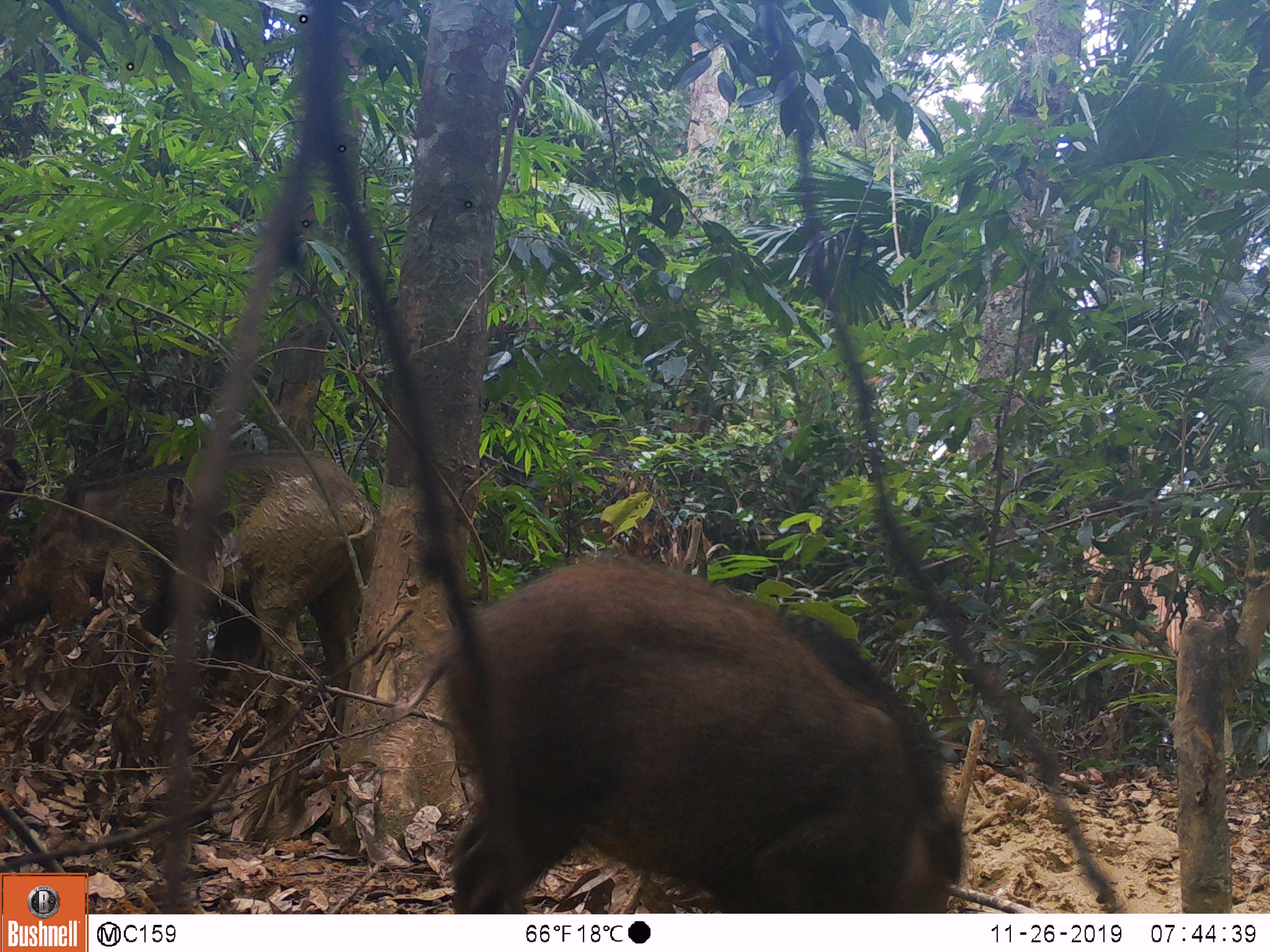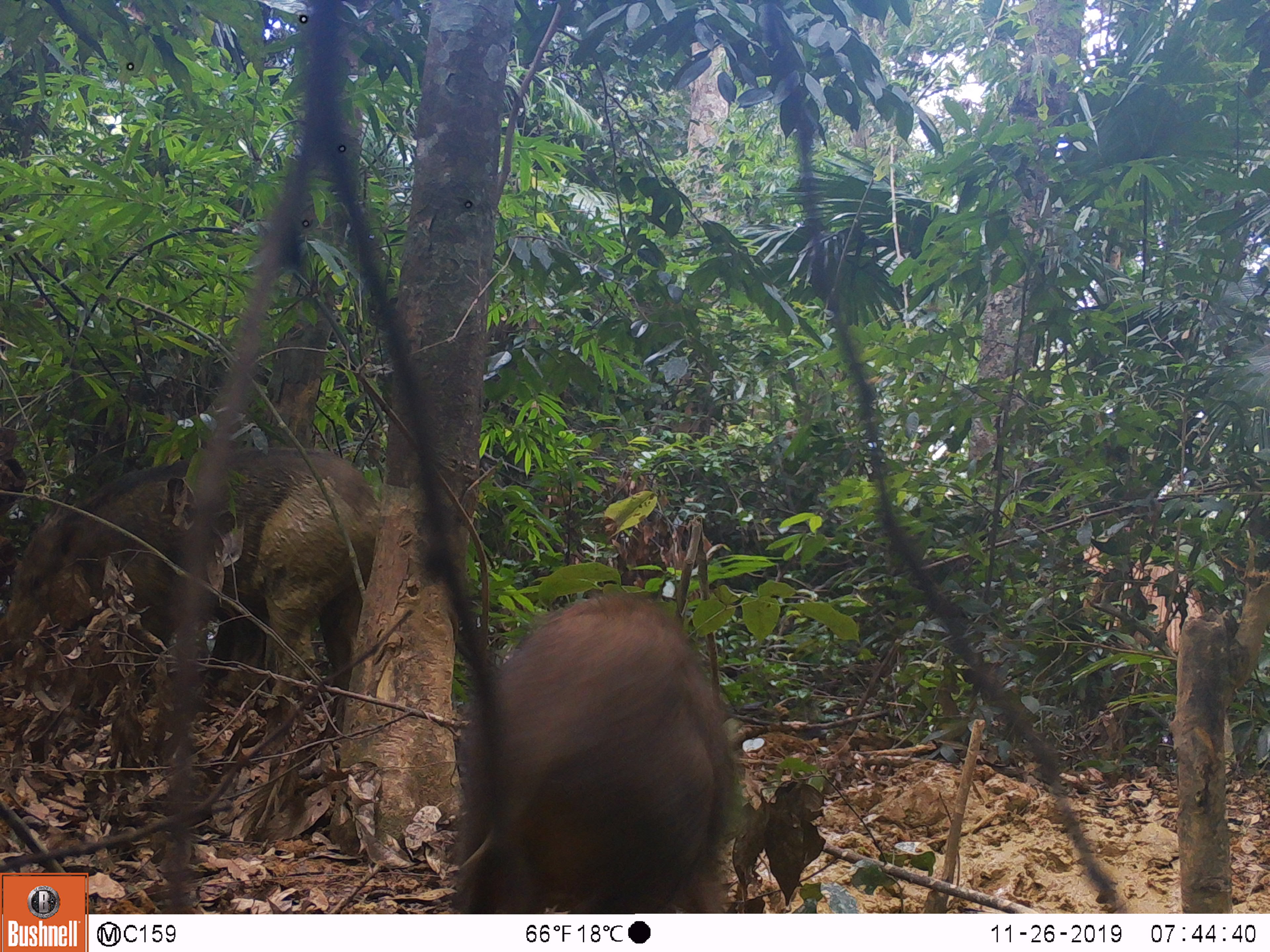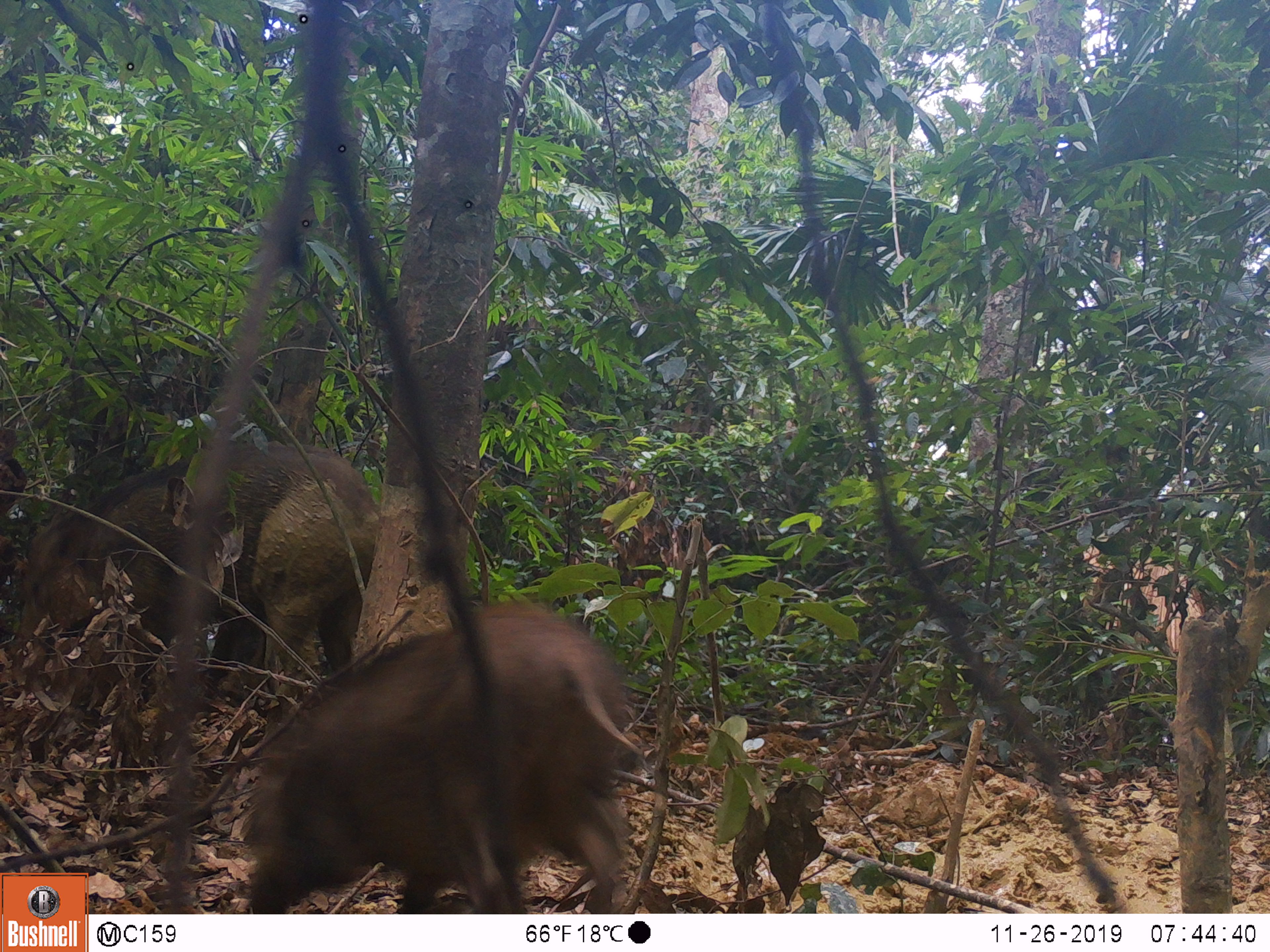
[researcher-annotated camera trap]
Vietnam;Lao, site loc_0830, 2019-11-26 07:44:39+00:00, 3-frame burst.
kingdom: Animalia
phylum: Chordata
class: Mammalia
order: Artiodactyla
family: Suidae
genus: Sus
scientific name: Sus scrofa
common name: eurasian wild pig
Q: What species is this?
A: Eurasian wild pig (Sus scrofa).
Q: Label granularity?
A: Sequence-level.